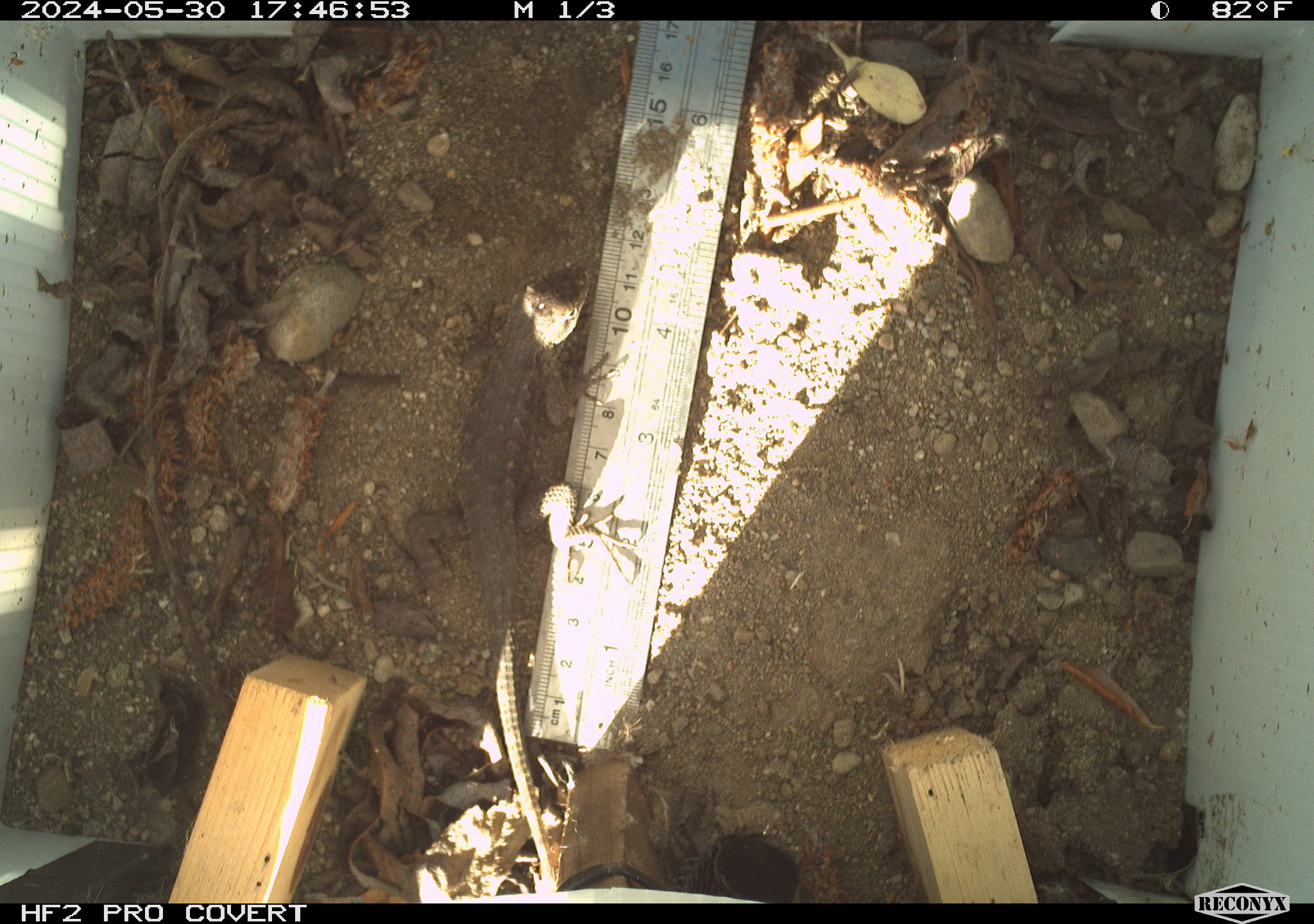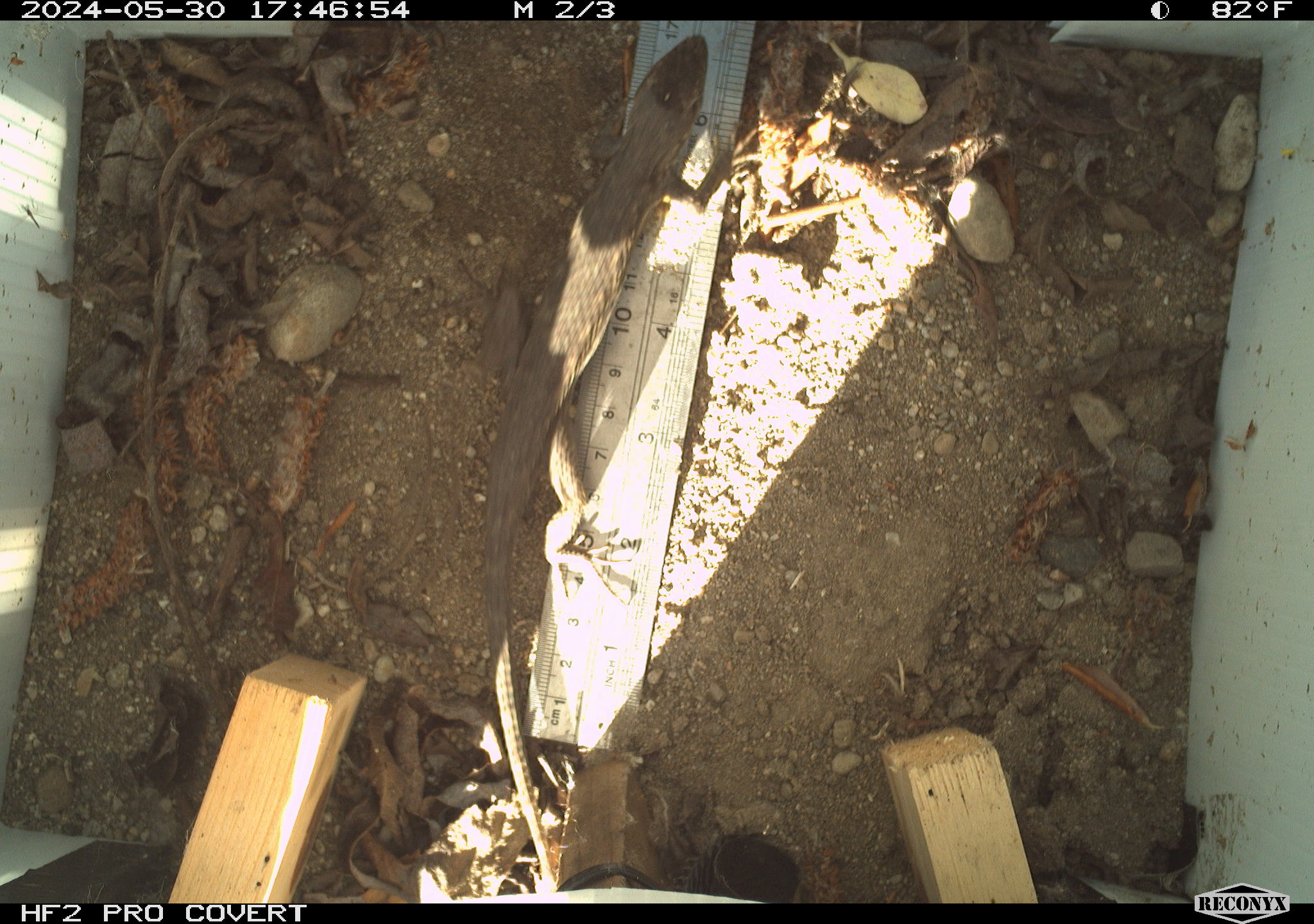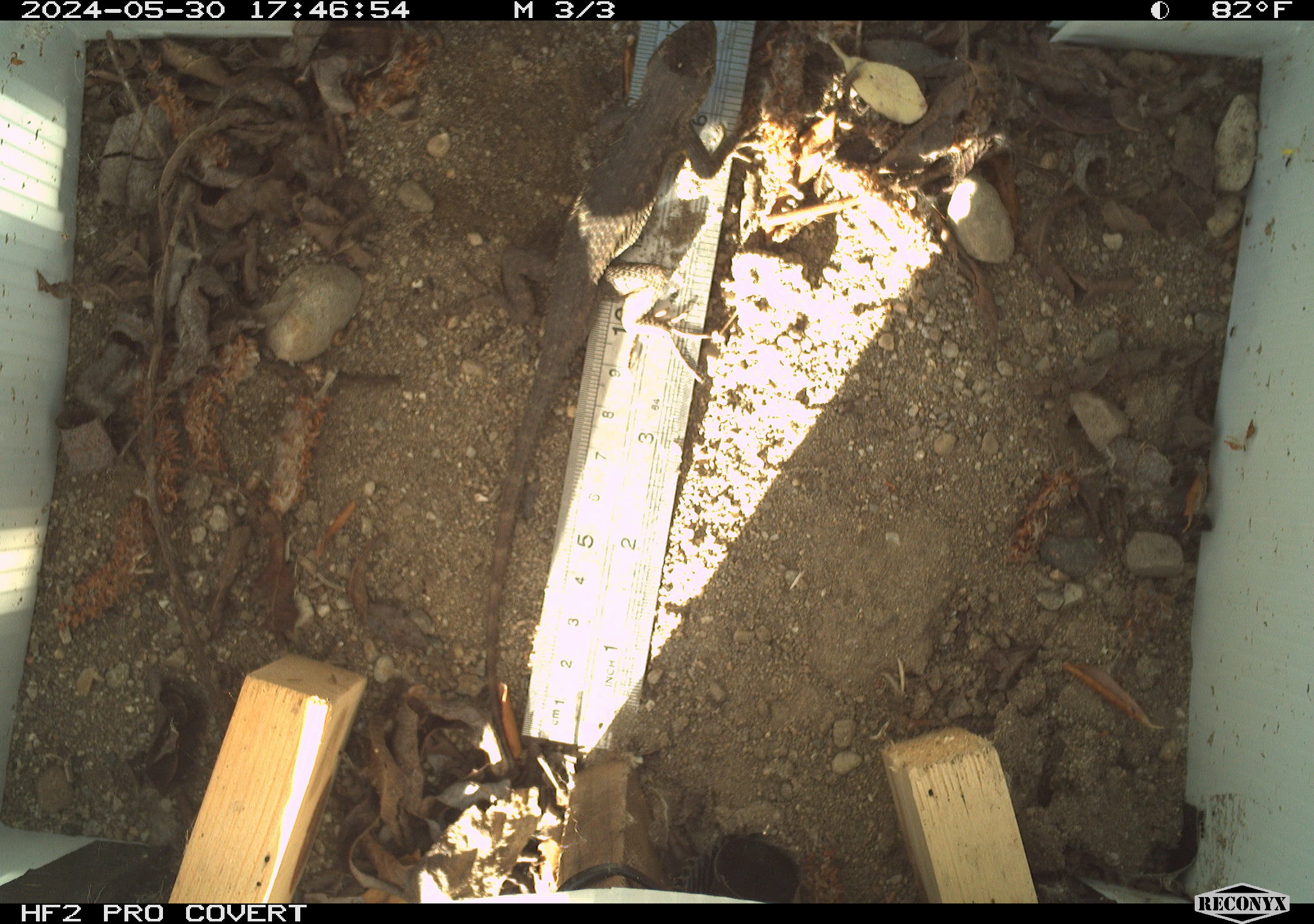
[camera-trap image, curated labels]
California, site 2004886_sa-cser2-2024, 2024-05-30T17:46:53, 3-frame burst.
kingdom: Animalia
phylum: Chordata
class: Reptilia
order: Squamata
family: Phrynosomatidae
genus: Sceloporus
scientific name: Sceloporus occidentalis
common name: western fence lizard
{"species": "western fence lizard (Sceloporus occidentalis)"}